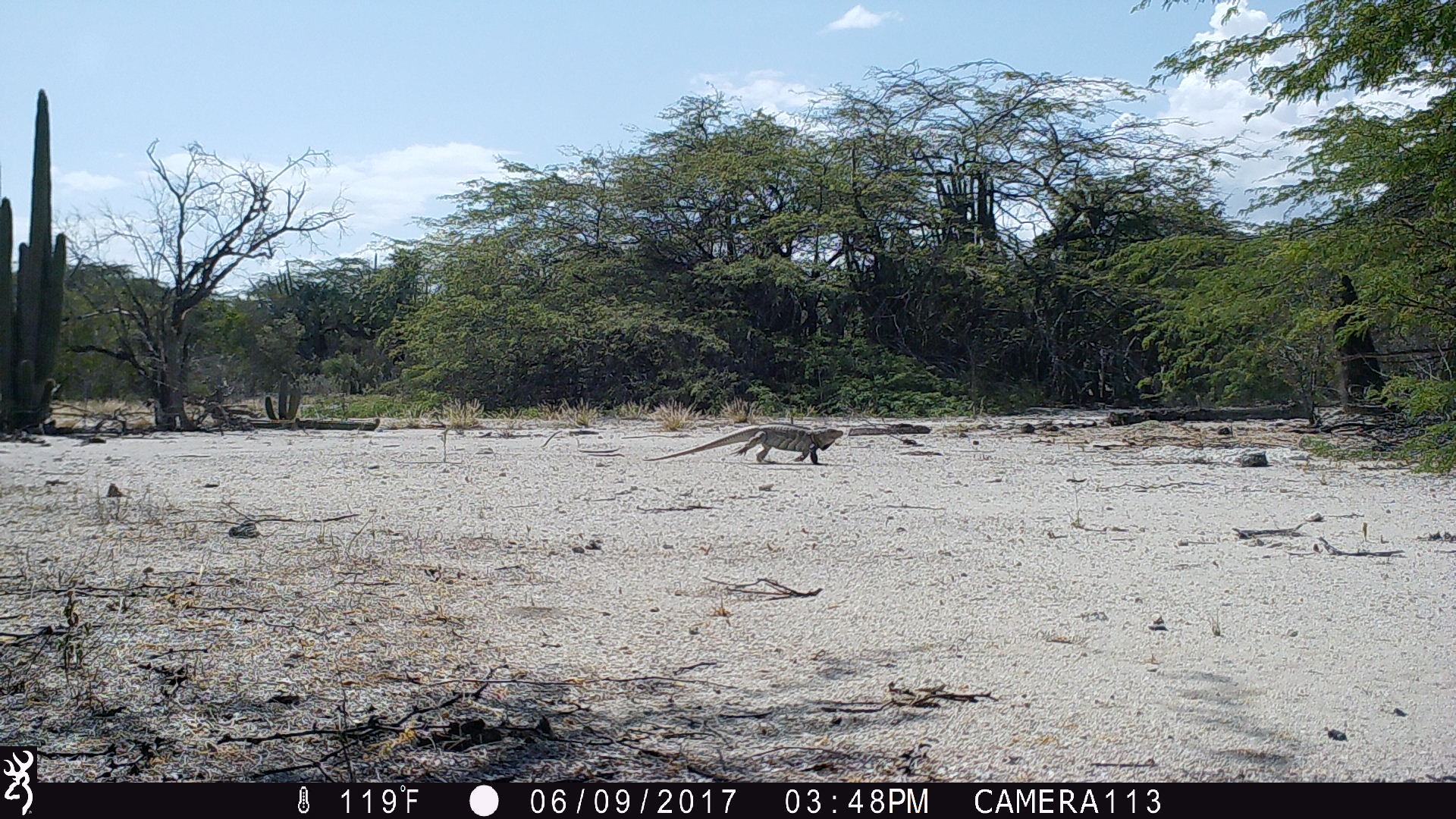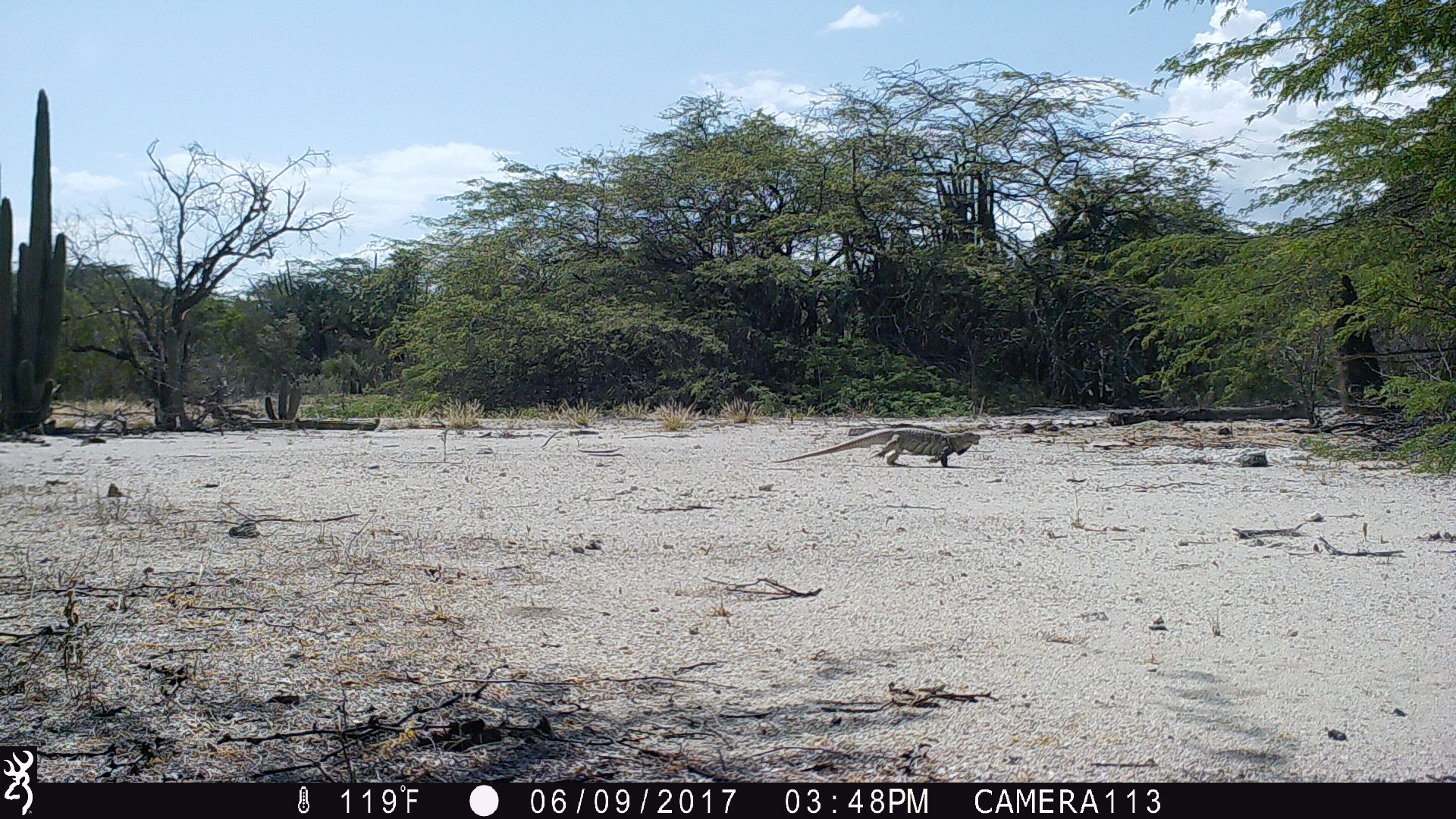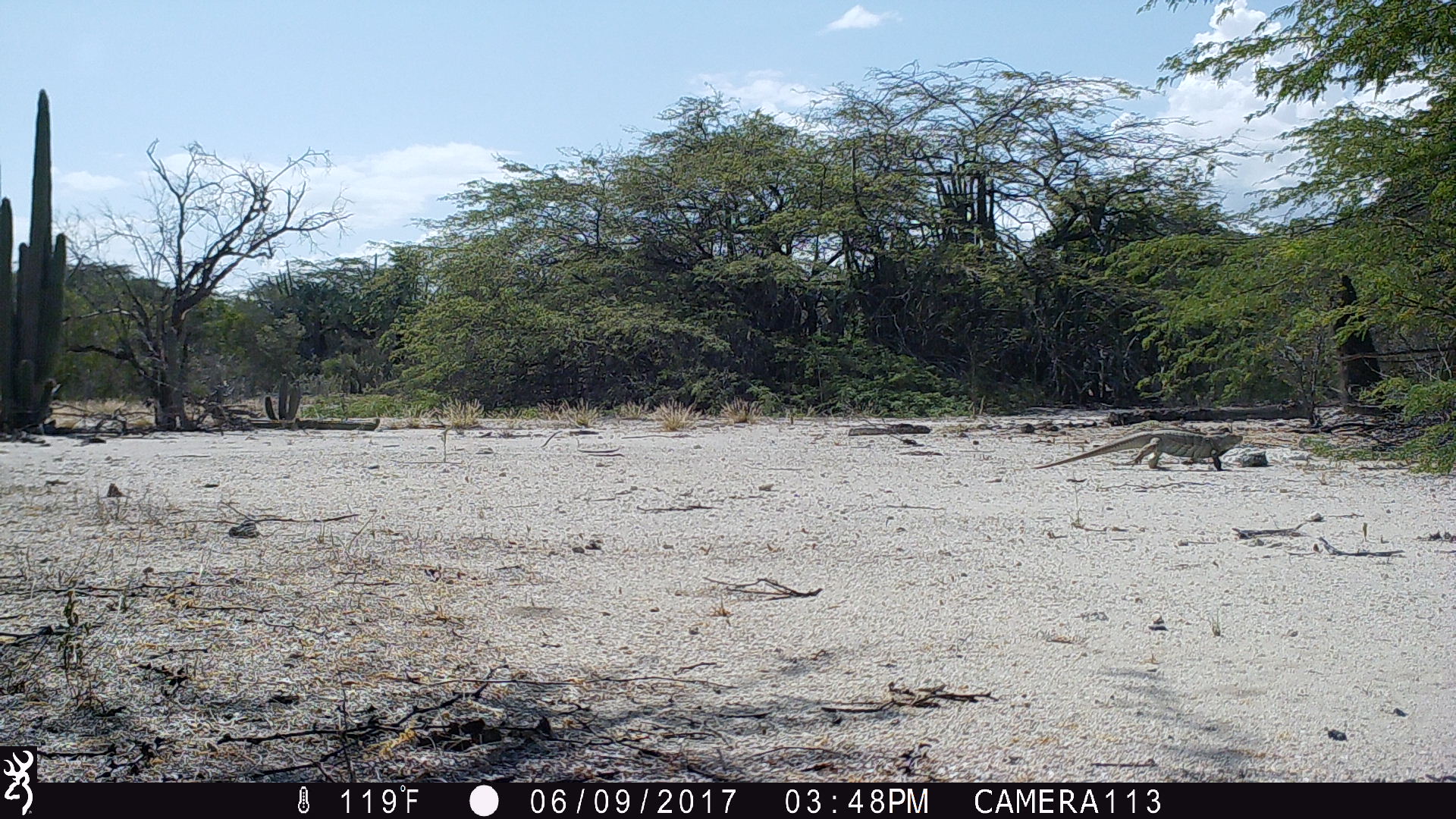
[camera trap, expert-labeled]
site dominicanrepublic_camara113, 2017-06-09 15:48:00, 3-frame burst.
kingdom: Animalia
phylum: Chordata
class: Reptilia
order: Squamata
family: Iguanidae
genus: Iguana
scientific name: Iguana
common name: typical iguanas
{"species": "Iguana (typical iguanas)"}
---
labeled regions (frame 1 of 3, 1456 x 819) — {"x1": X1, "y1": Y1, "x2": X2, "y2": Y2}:
iguana: {"x1": 638, "y1": 419, "x2": 847, "y2": 461}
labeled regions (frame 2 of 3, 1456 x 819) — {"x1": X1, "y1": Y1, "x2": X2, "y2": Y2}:
iguana: {"x1": 769, "y1": 422, "x2": 985, "y2": 471}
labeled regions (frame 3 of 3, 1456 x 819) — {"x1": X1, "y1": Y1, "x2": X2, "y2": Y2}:
iguana: {"x1": 1025, "y1": 424, "x2": 1249, "y2": 475}